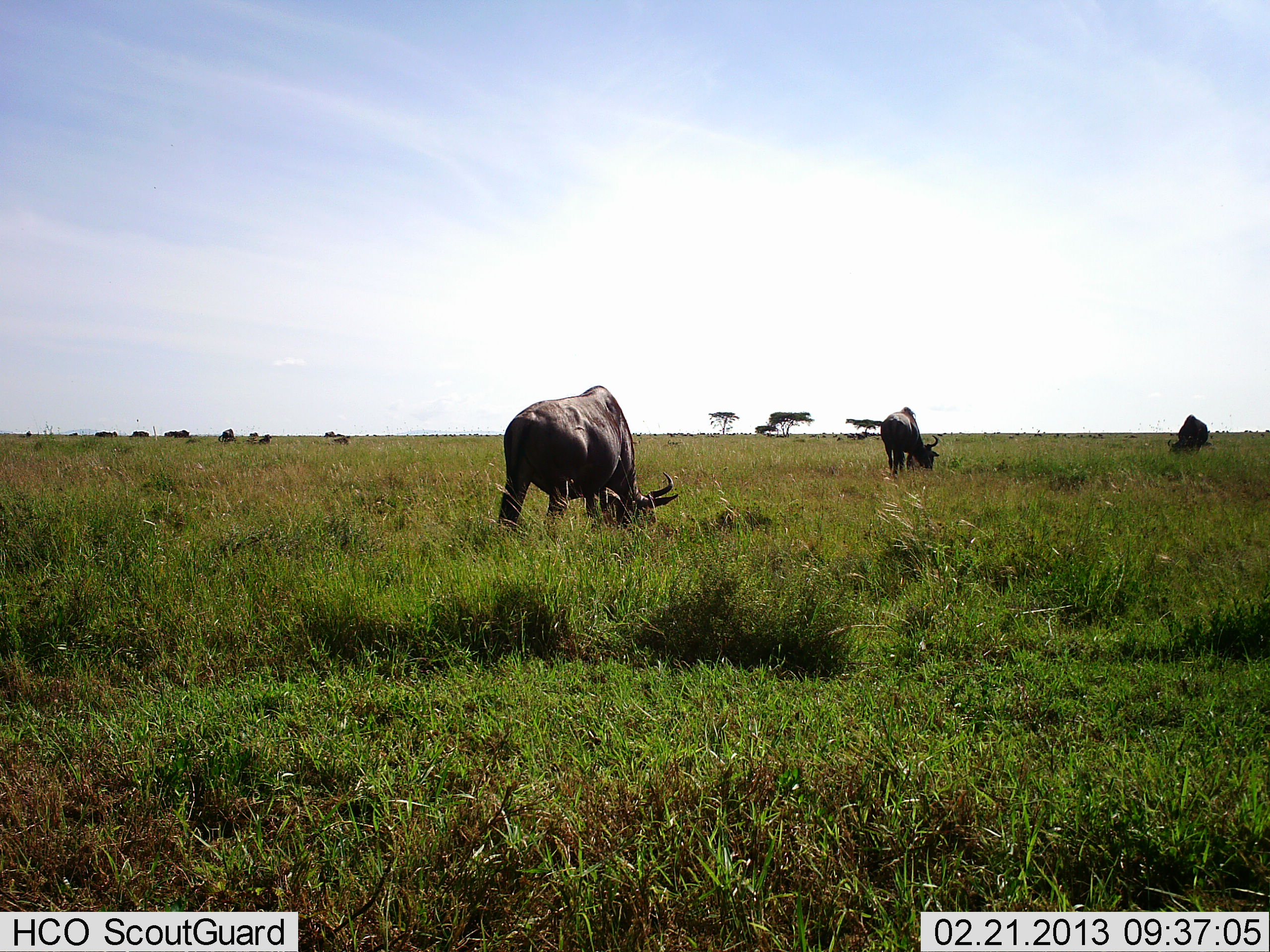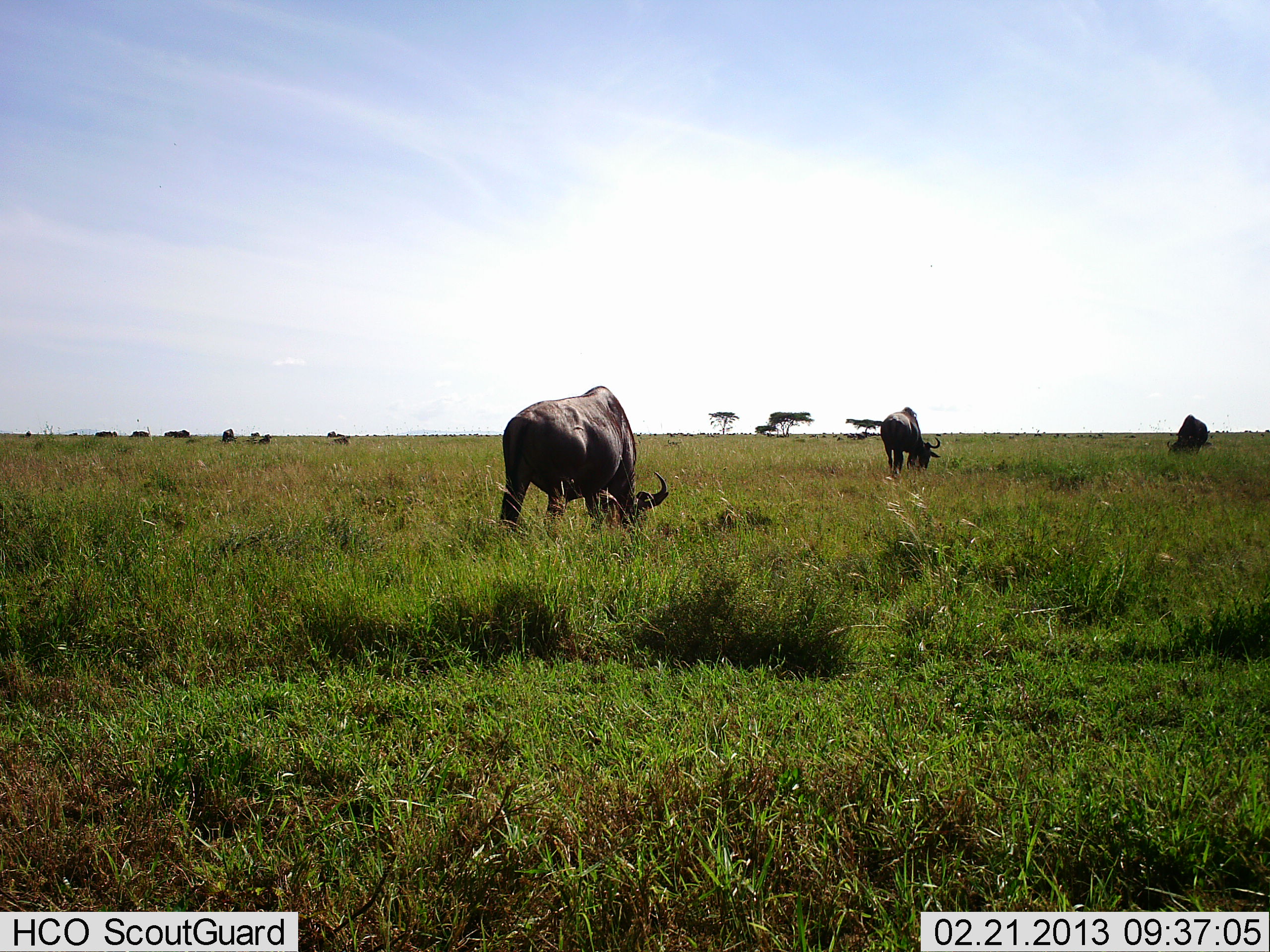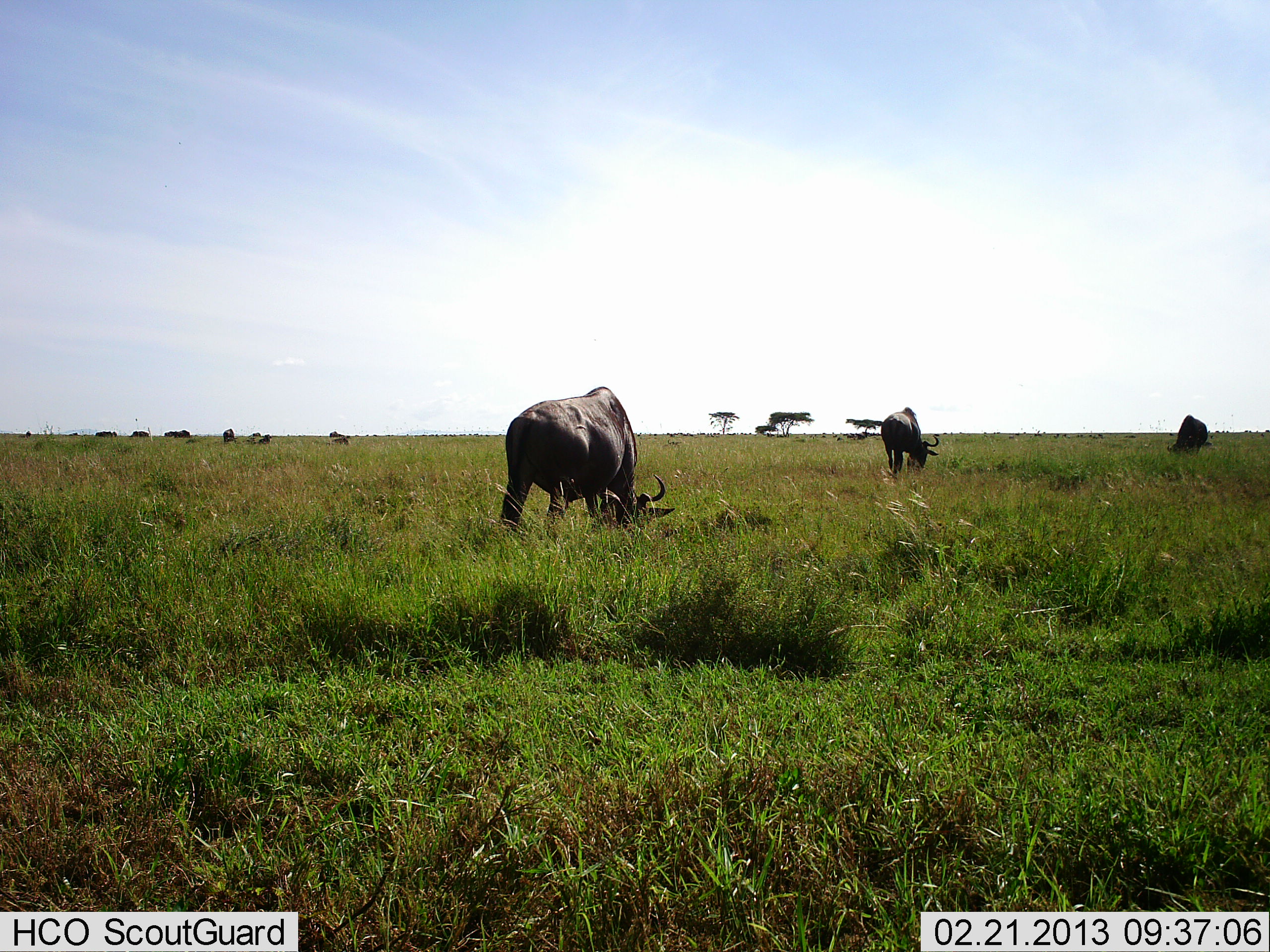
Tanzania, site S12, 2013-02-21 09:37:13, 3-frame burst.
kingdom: Animalia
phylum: Chordata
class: Mammalia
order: Artiodactyla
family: Bovidae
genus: Connochaetes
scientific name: Connochaetes taurinus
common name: blue wildebeest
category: wildebeest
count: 7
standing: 25%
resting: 6%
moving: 6%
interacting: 0%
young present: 0%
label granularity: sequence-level